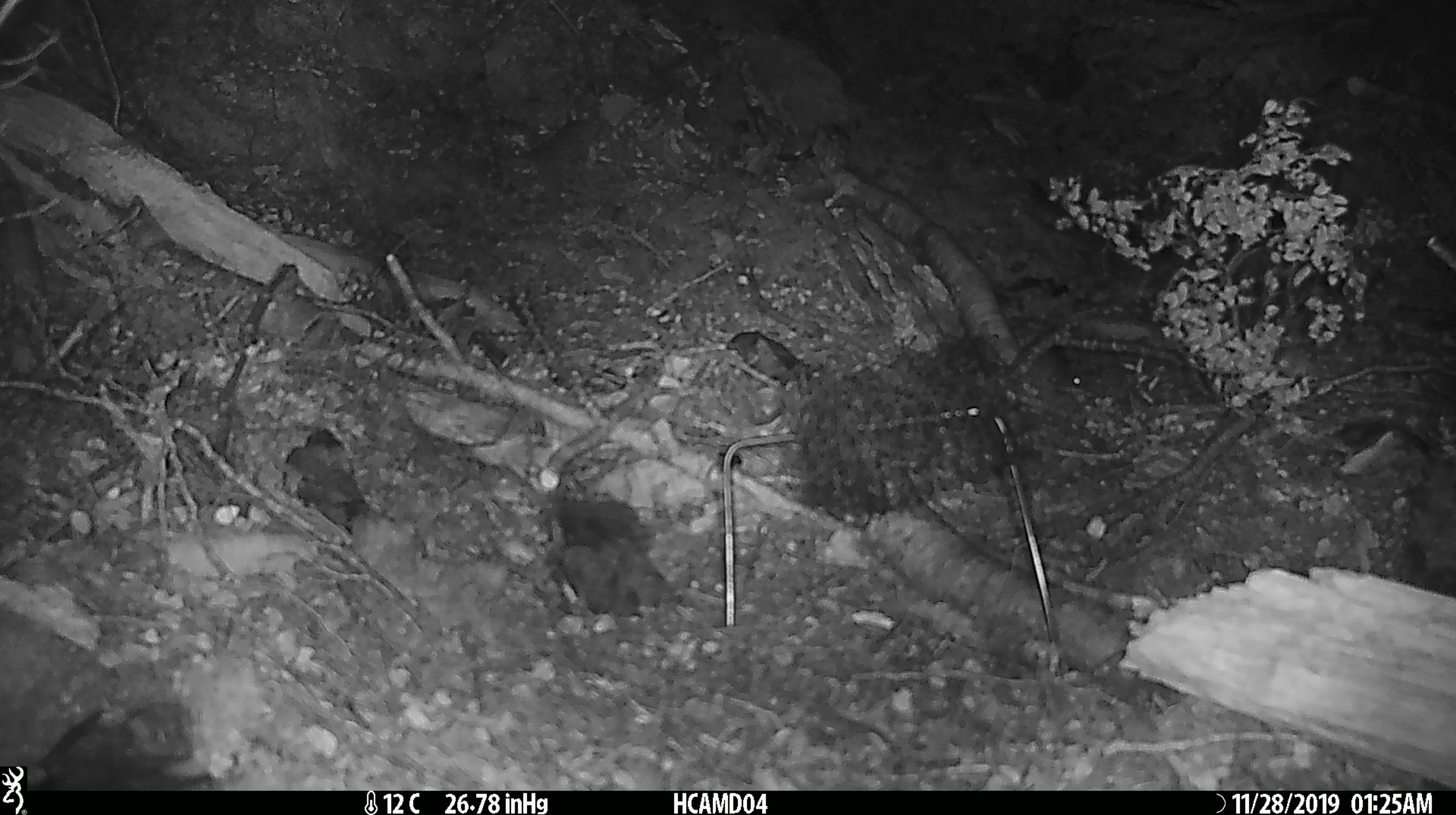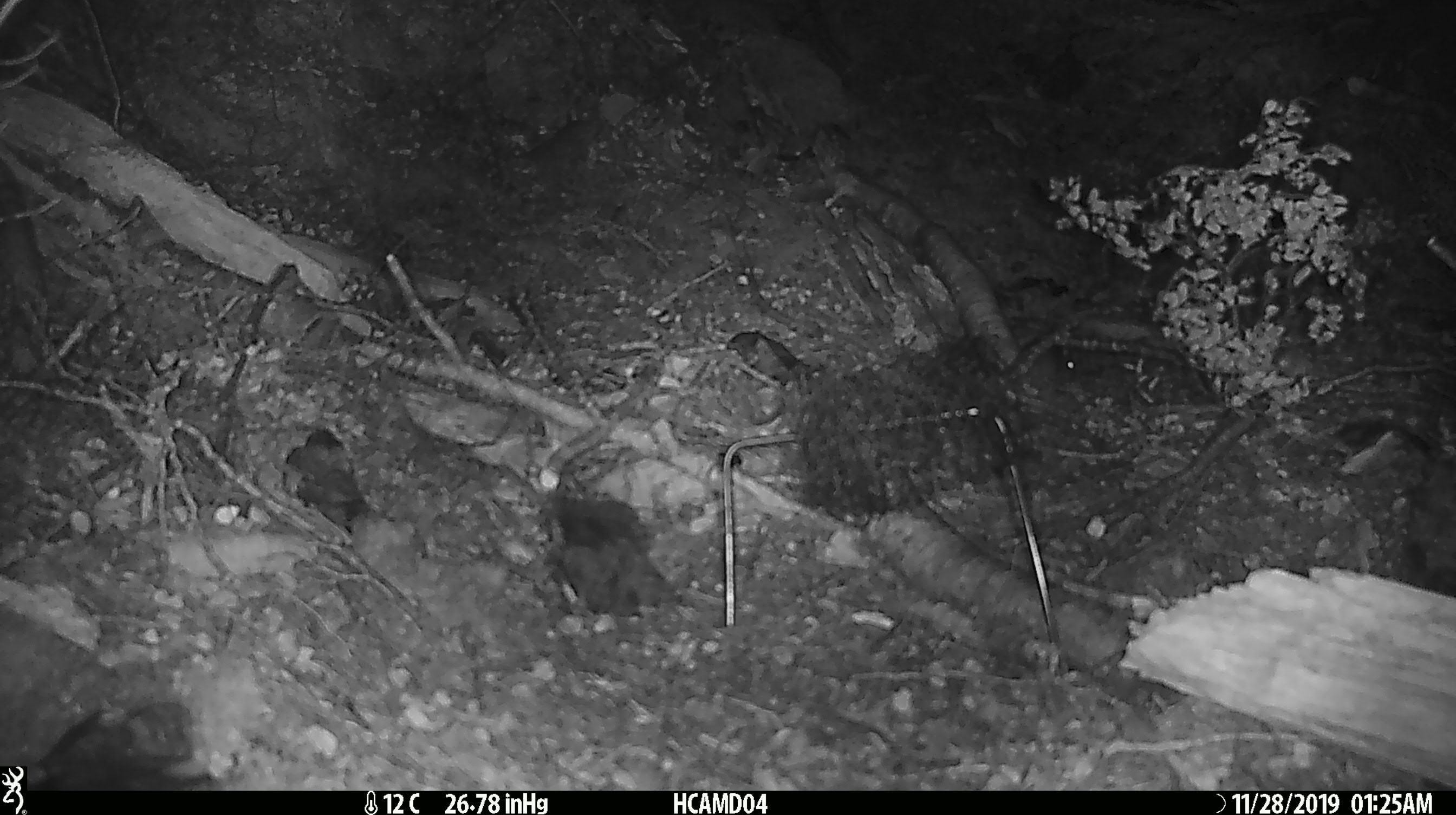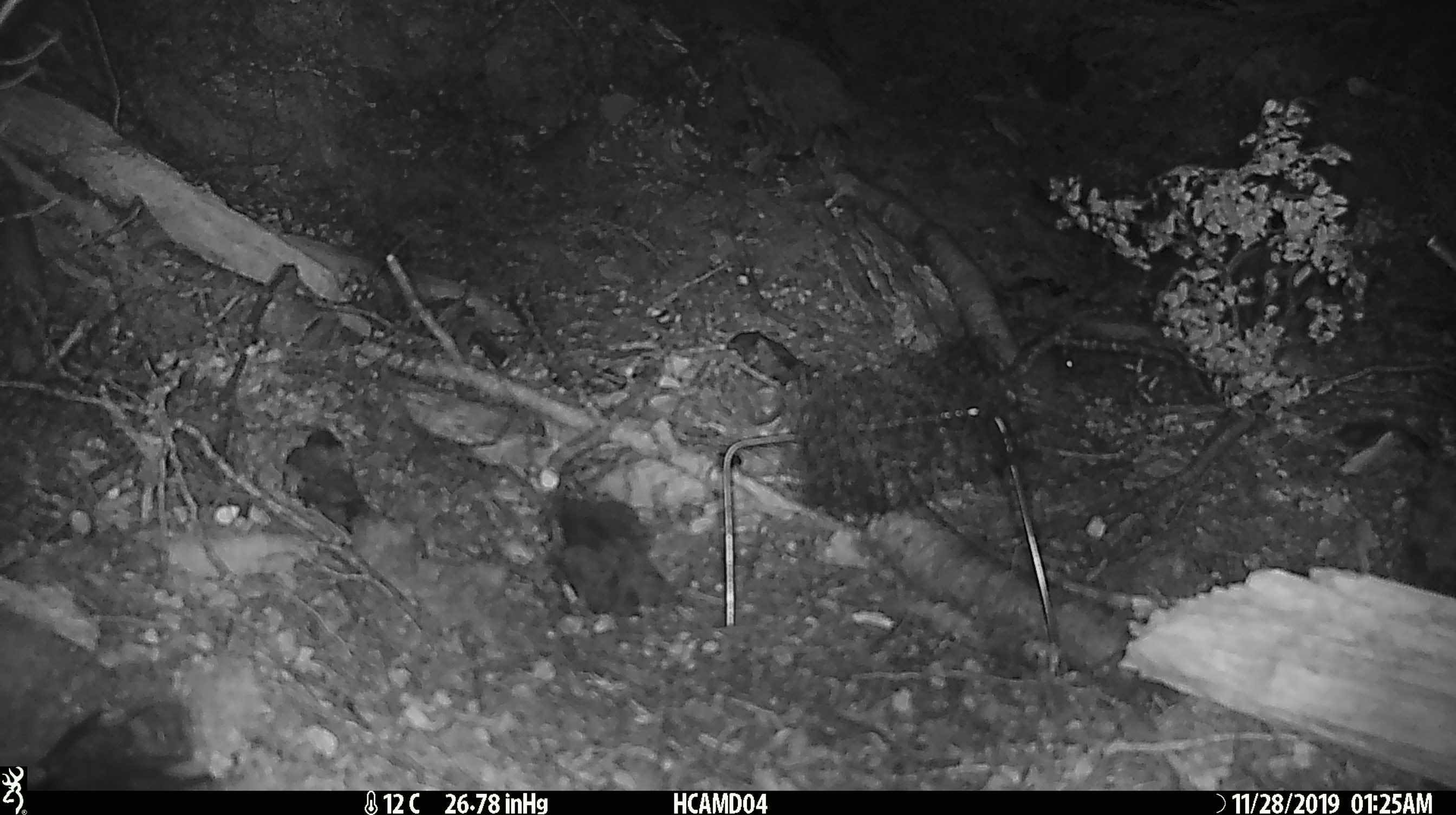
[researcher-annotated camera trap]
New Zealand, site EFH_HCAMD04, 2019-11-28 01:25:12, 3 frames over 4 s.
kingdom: Animalia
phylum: Chordata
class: Mammalia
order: Rodentia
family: Muridae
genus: Mus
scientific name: Mus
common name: mouse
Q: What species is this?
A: Mouse (Mus).